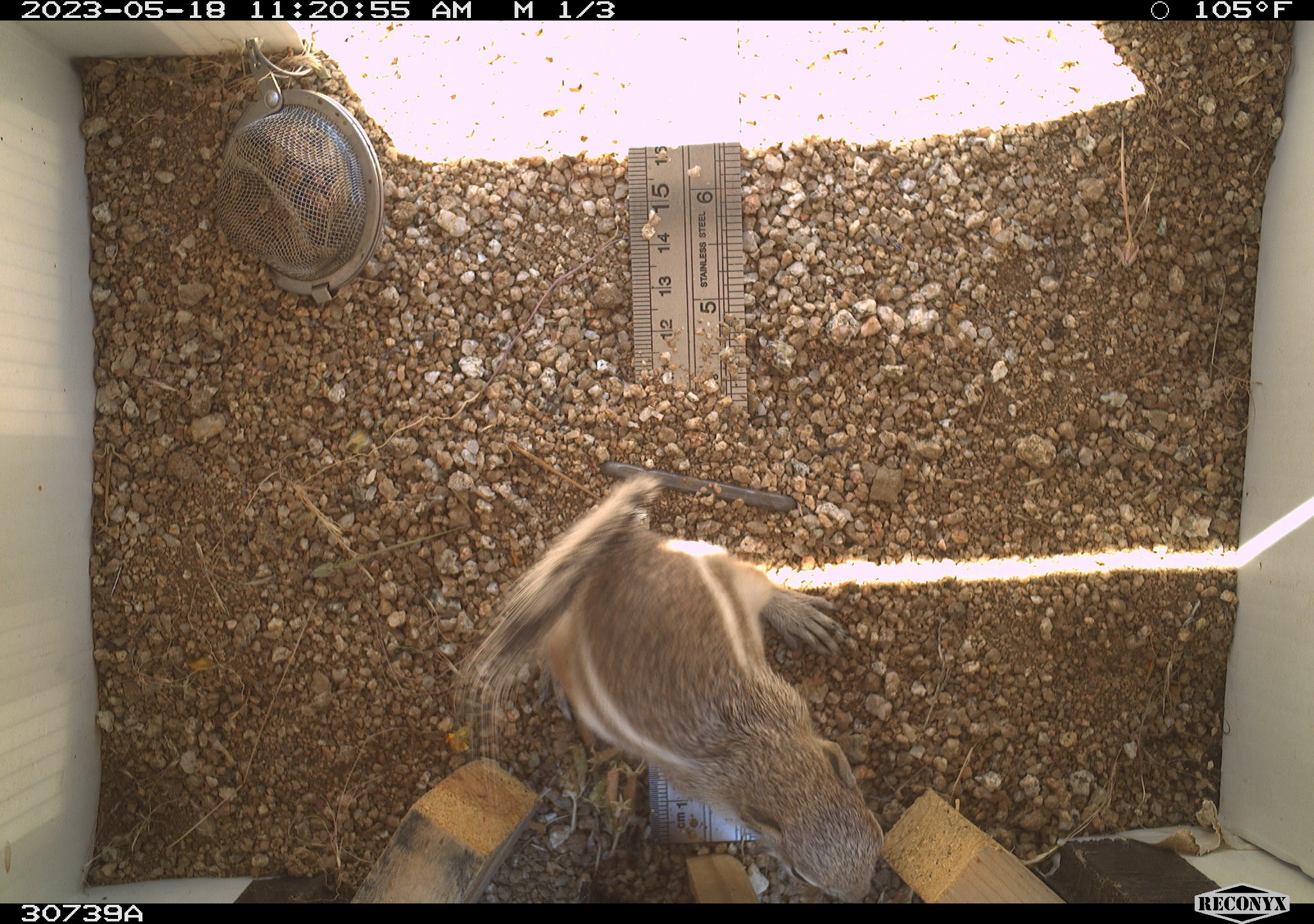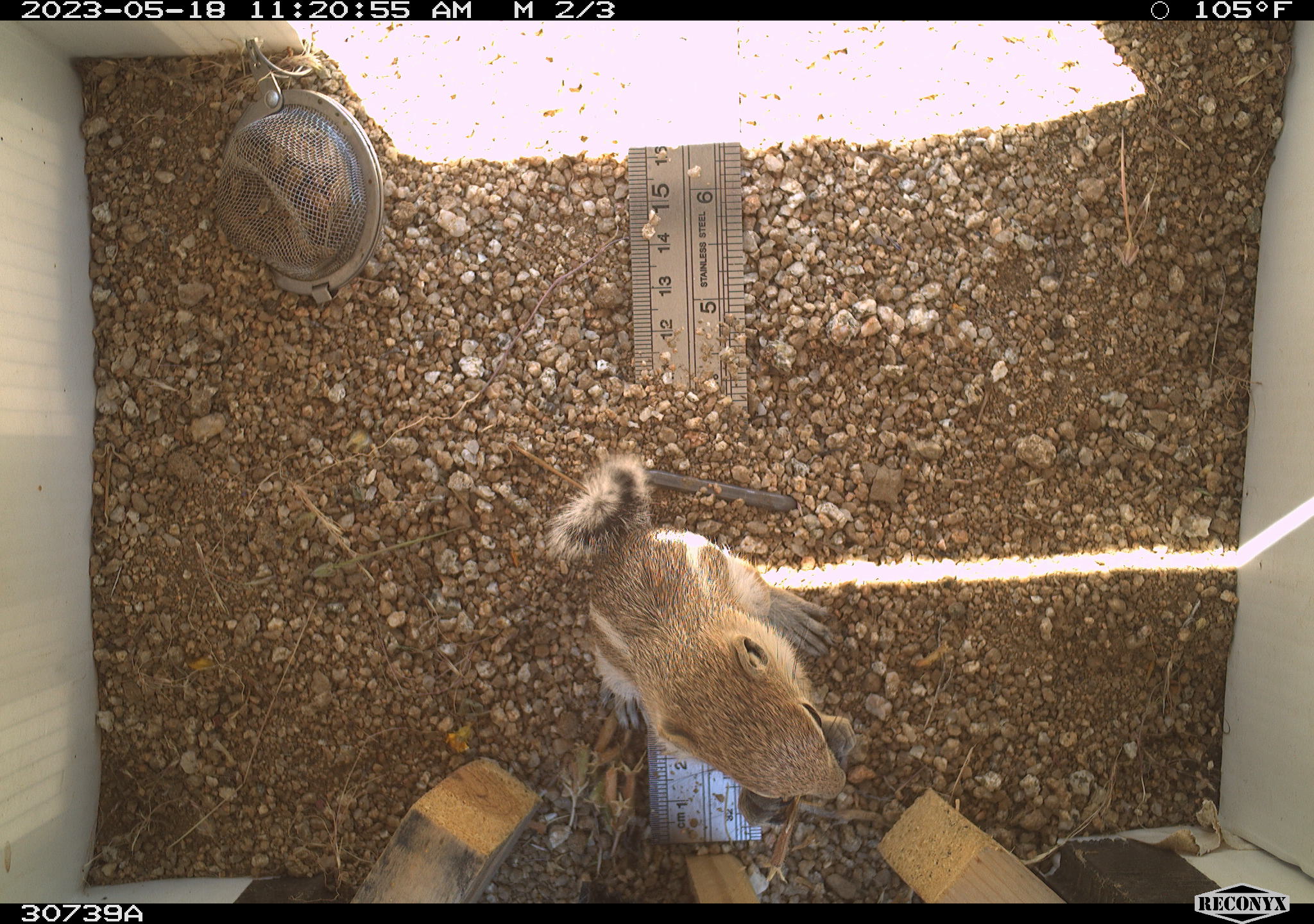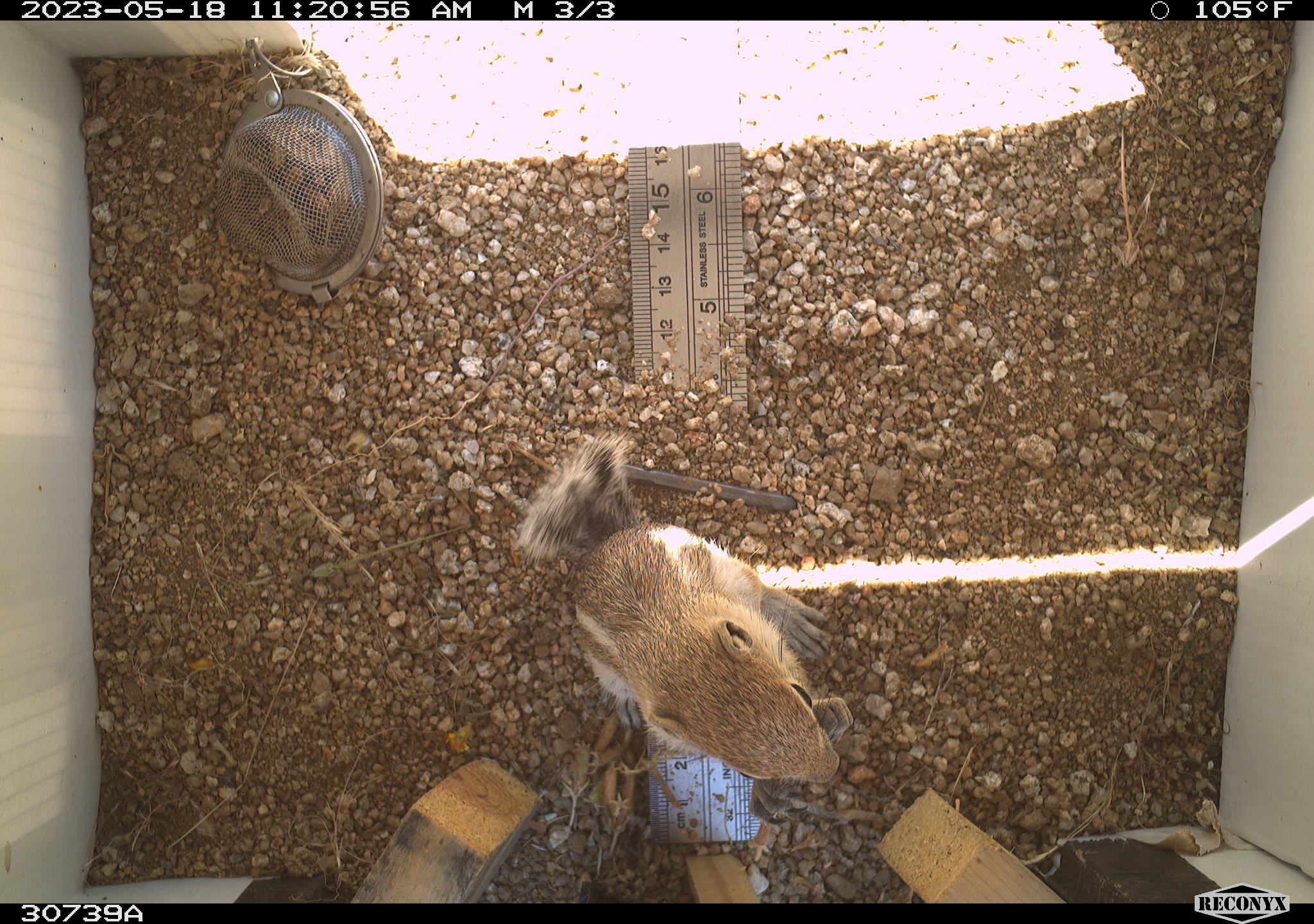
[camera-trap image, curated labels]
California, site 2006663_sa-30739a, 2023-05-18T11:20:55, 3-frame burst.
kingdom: Animalia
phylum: Chordata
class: Mammalia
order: Rodentia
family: Sciuridae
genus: Ammospermophilus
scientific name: Ammospermophilus leucurus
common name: white-tailed antelope squirrel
White-tailed antelope squirrel (Ammospermophilus leucurus).